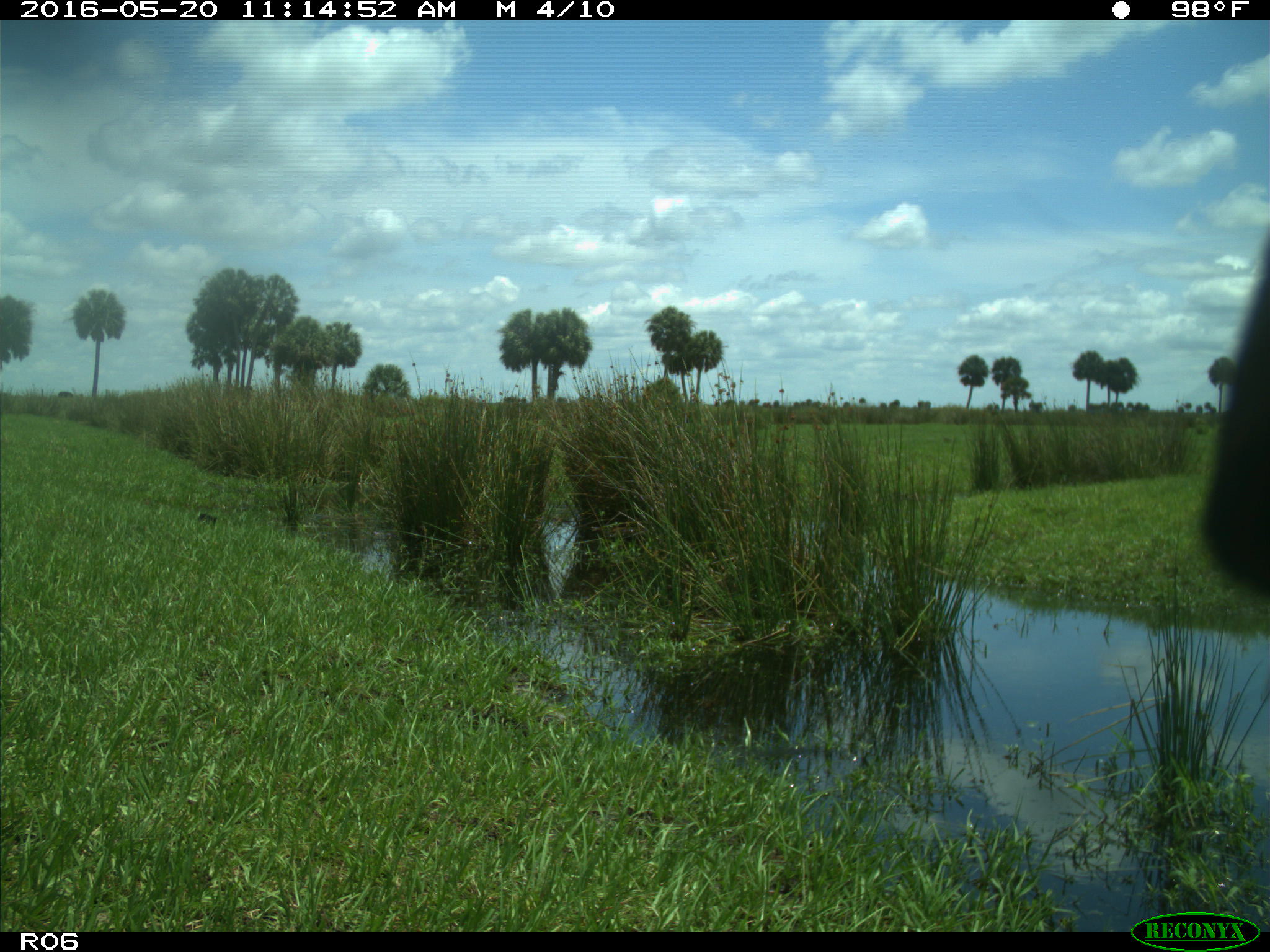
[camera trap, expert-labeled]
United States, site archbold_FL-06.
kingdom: Animalia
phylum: Chordata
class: Mammalia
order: Artiodactyla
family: Bovidae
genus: Bos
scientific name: Bos taurus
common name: domestic cow